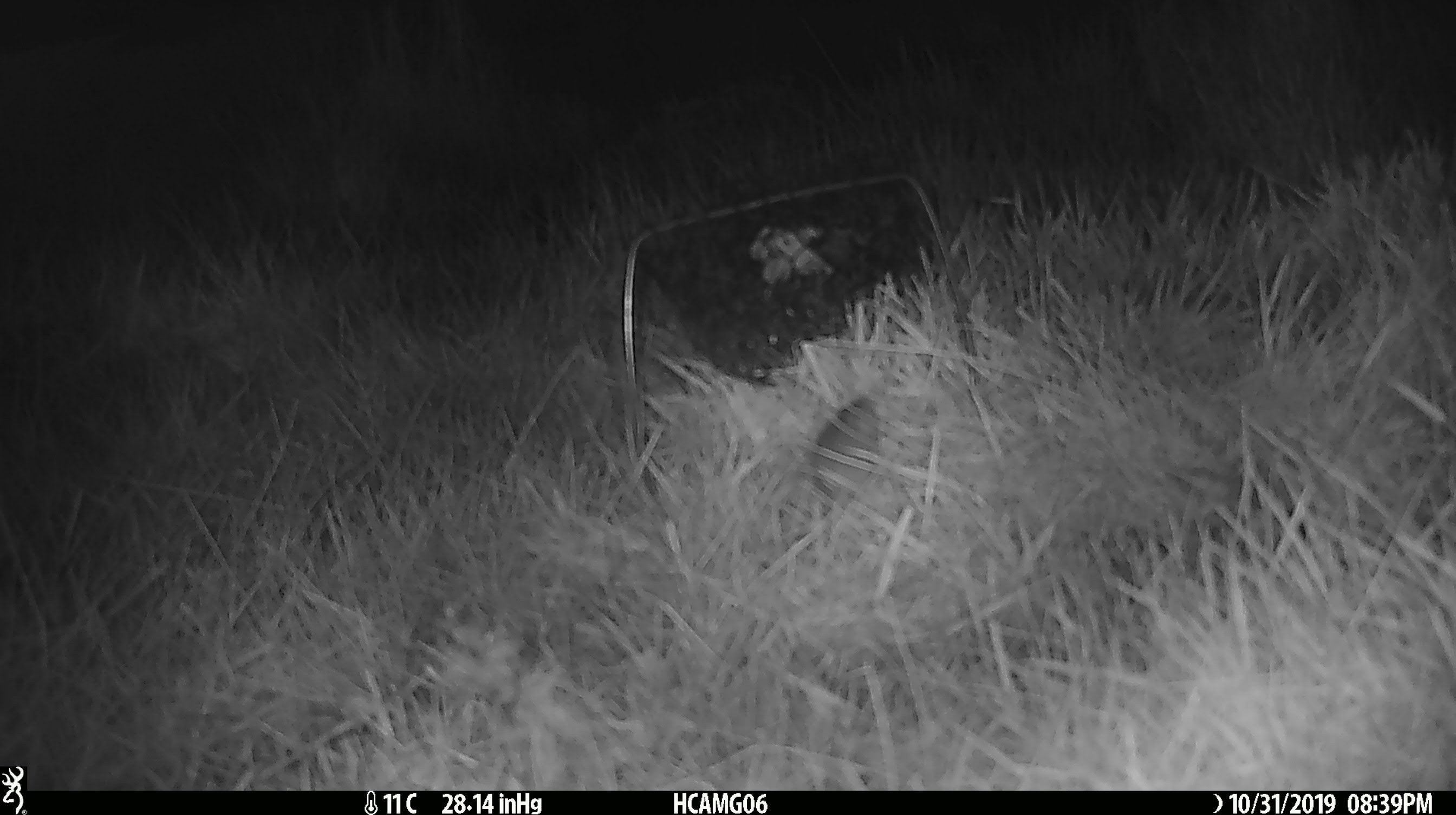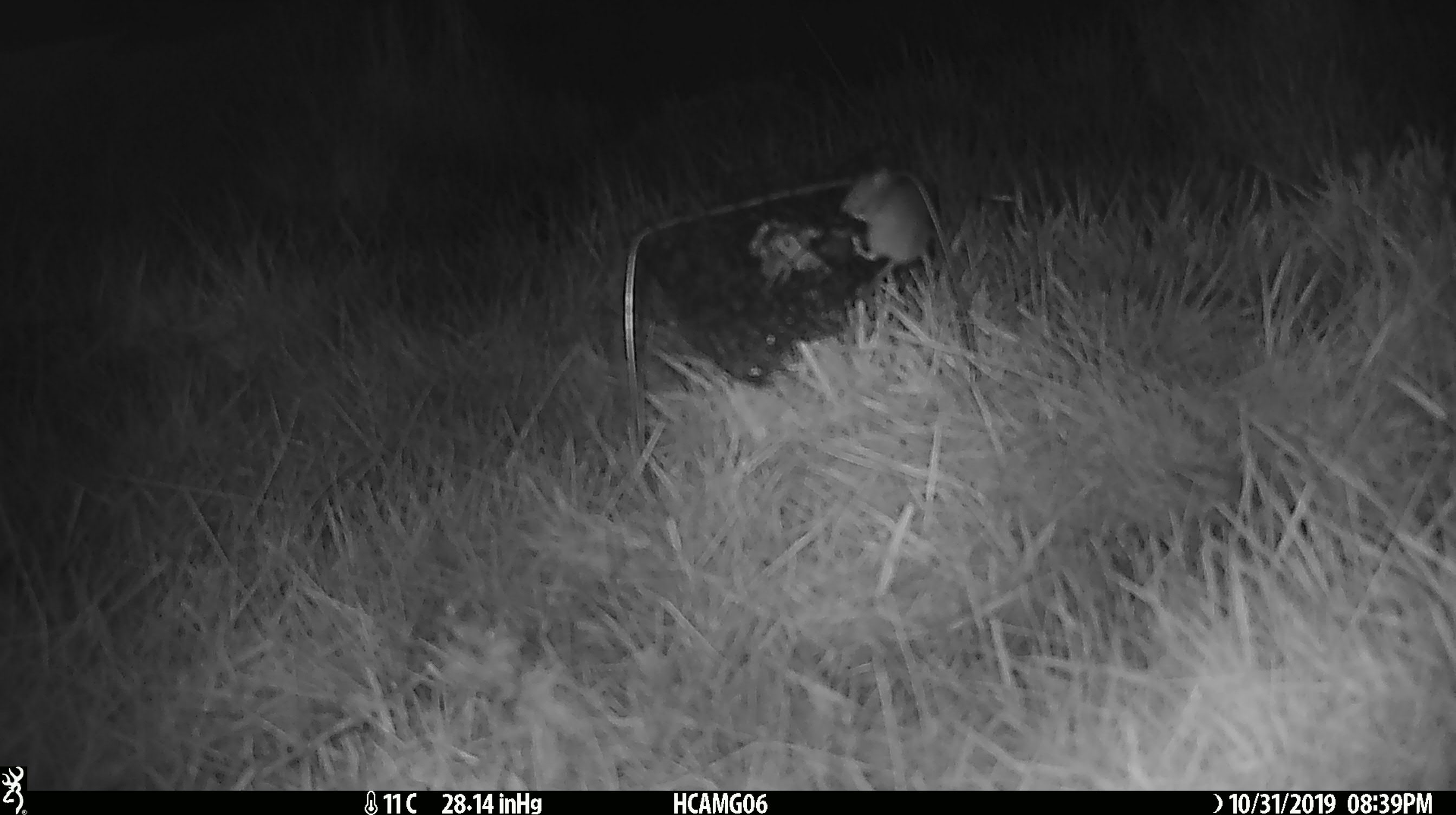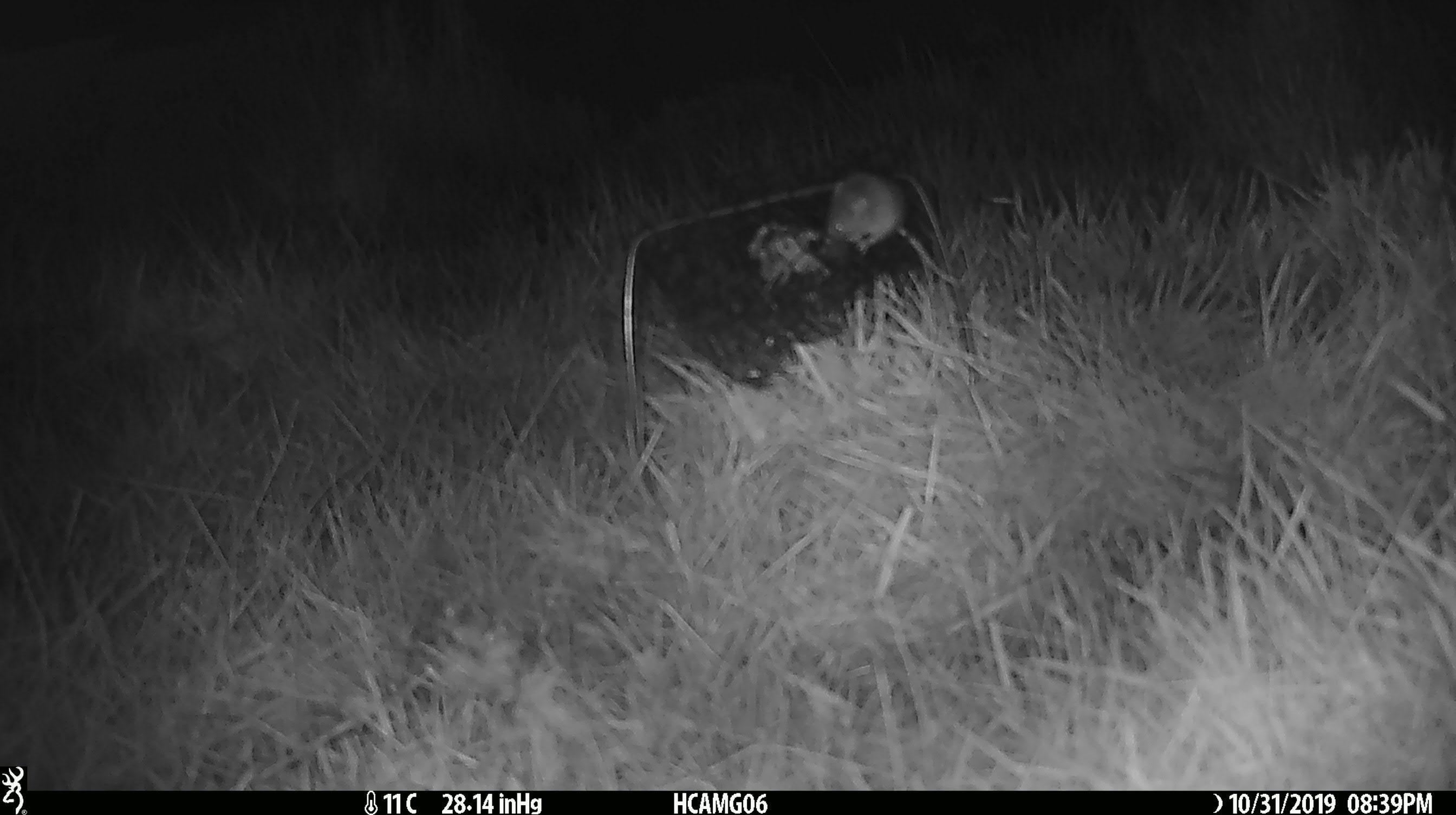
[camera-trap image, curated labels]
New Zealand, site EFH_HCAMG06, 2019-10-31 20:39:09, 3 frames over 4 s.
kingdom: Animalia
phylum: Chordata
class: Mammalia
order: Rodentia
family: Muridae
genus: Mus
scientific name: Mus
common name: mouse